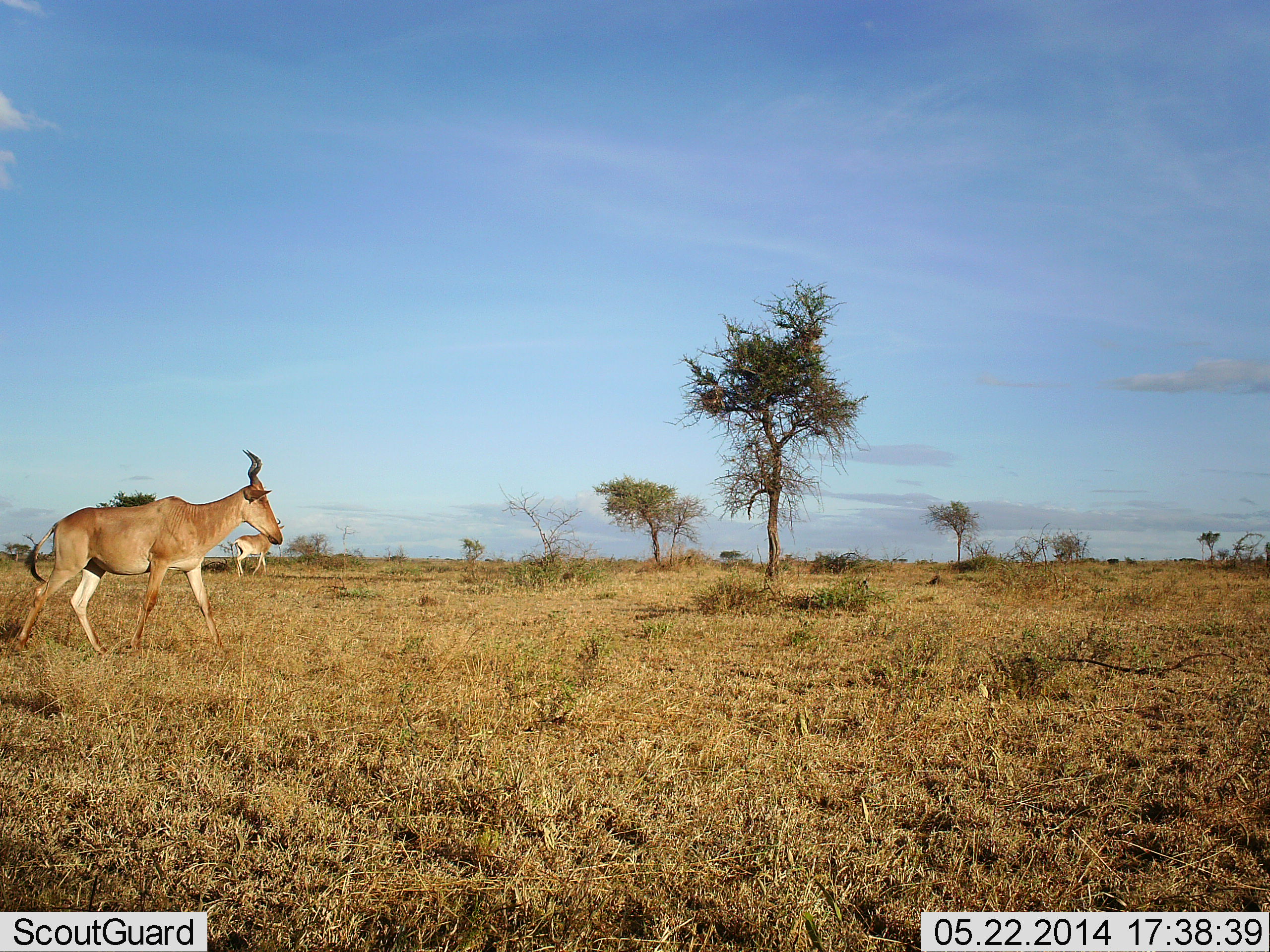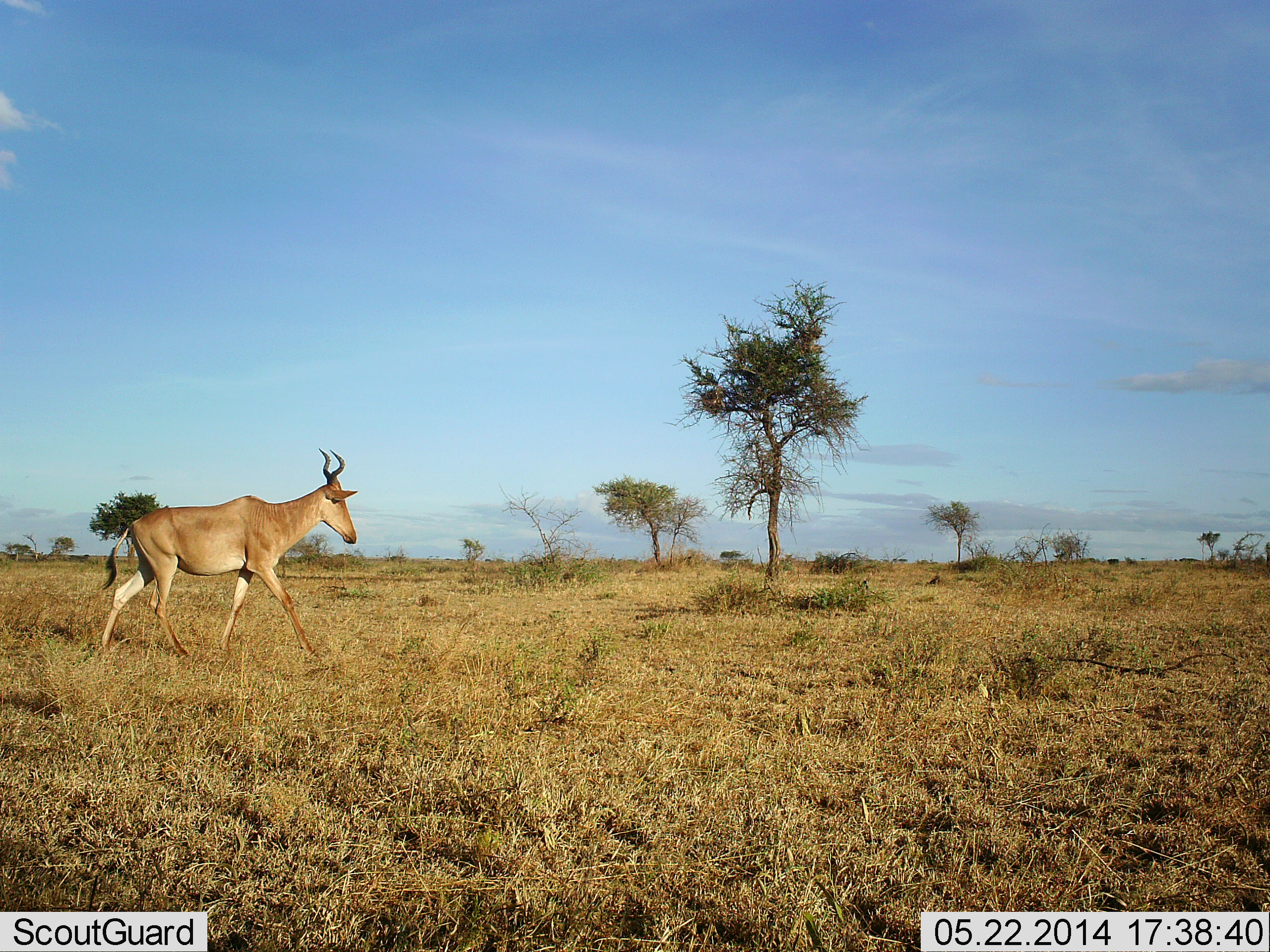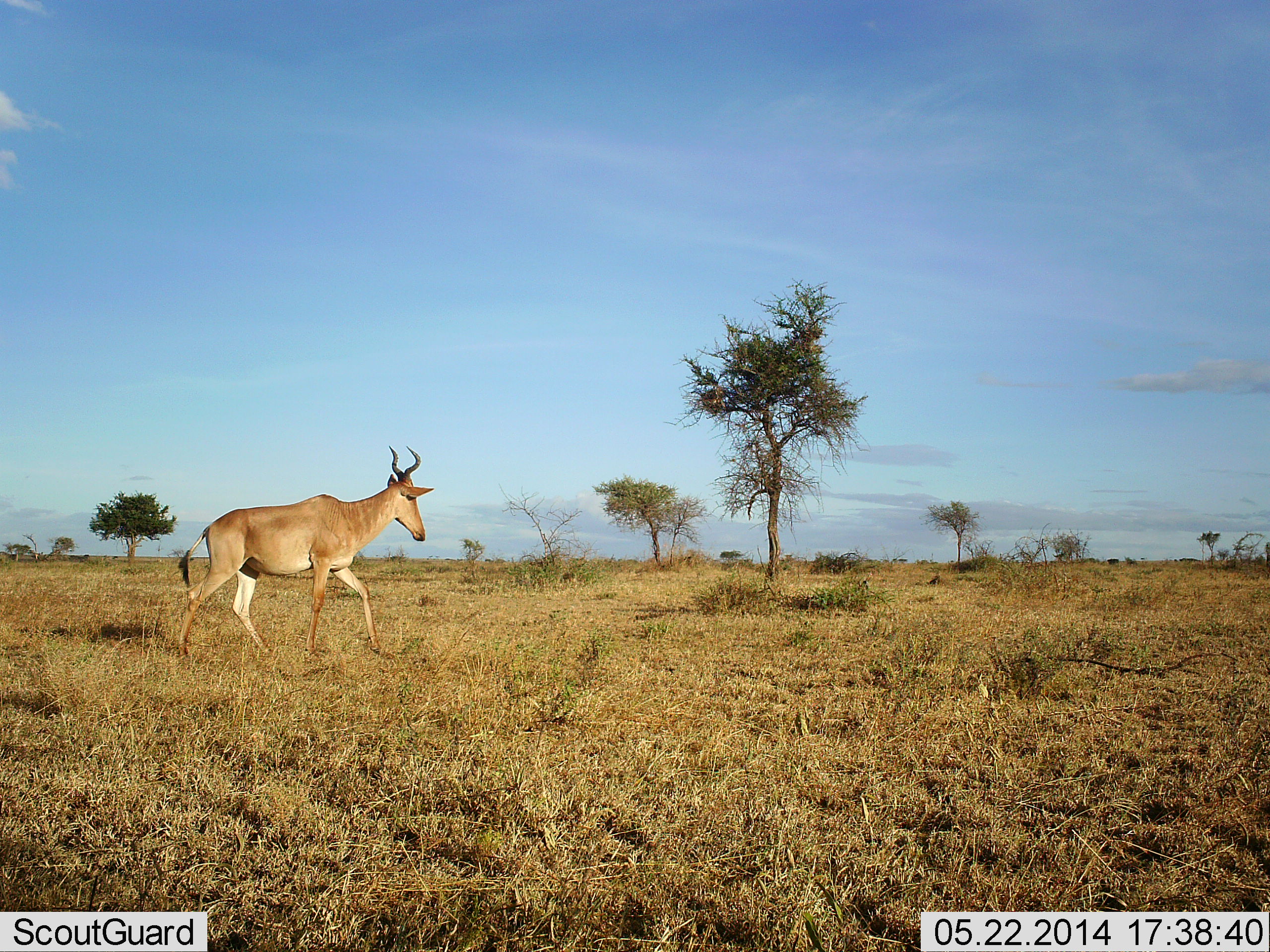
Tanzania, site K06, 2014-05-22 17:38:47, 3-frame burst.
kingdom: Animalia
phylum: Chordata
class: Mammalia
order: Artiodactyla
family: Bovidae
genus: Alcelaphus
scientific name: Alcelaphus buselaphus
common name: hartebeest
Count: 2.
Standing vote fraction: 20%.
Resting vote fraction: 0%.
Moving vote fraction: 100%.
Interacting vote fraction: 0%.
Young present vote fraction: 0%.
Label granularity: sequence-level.